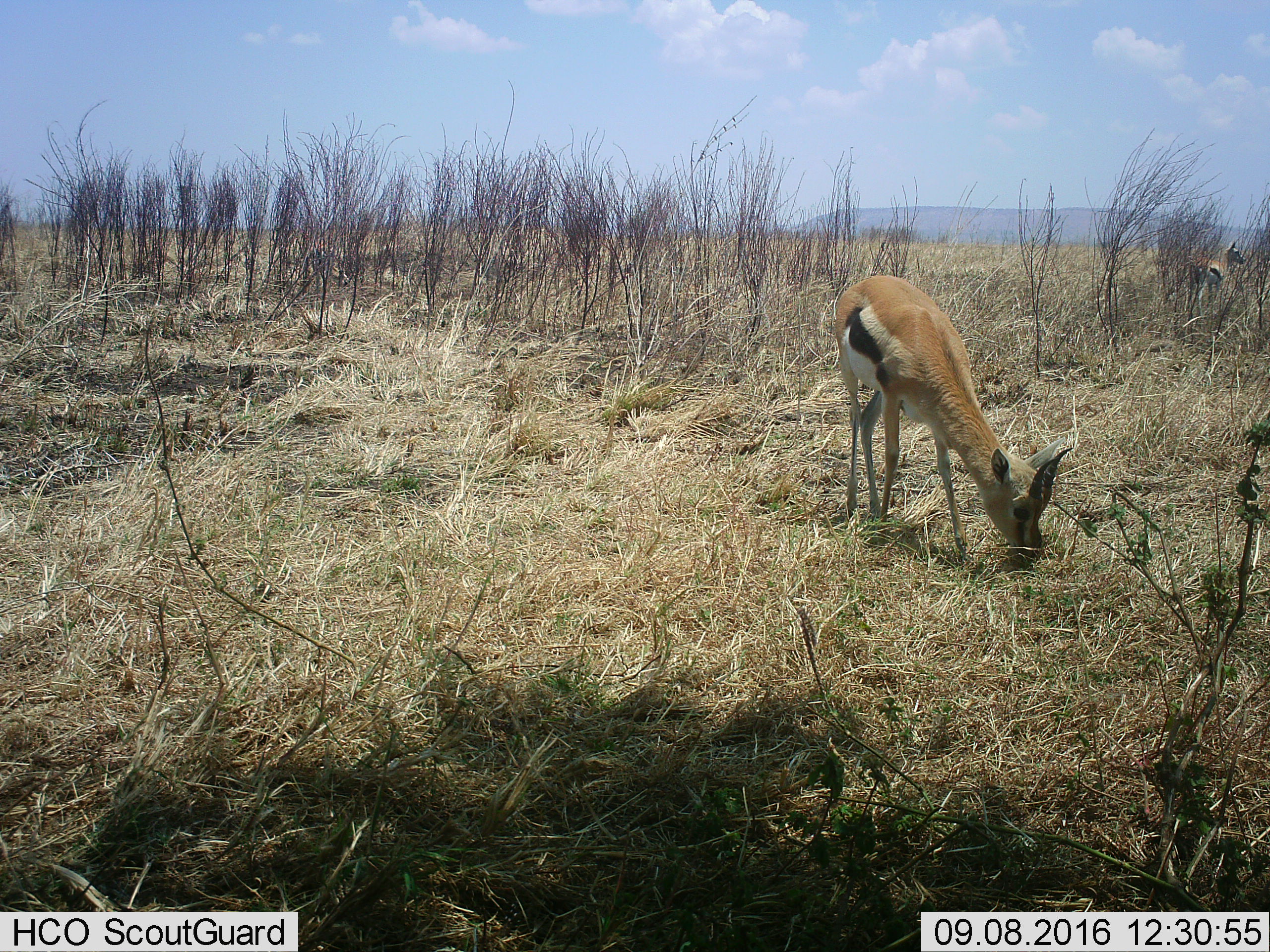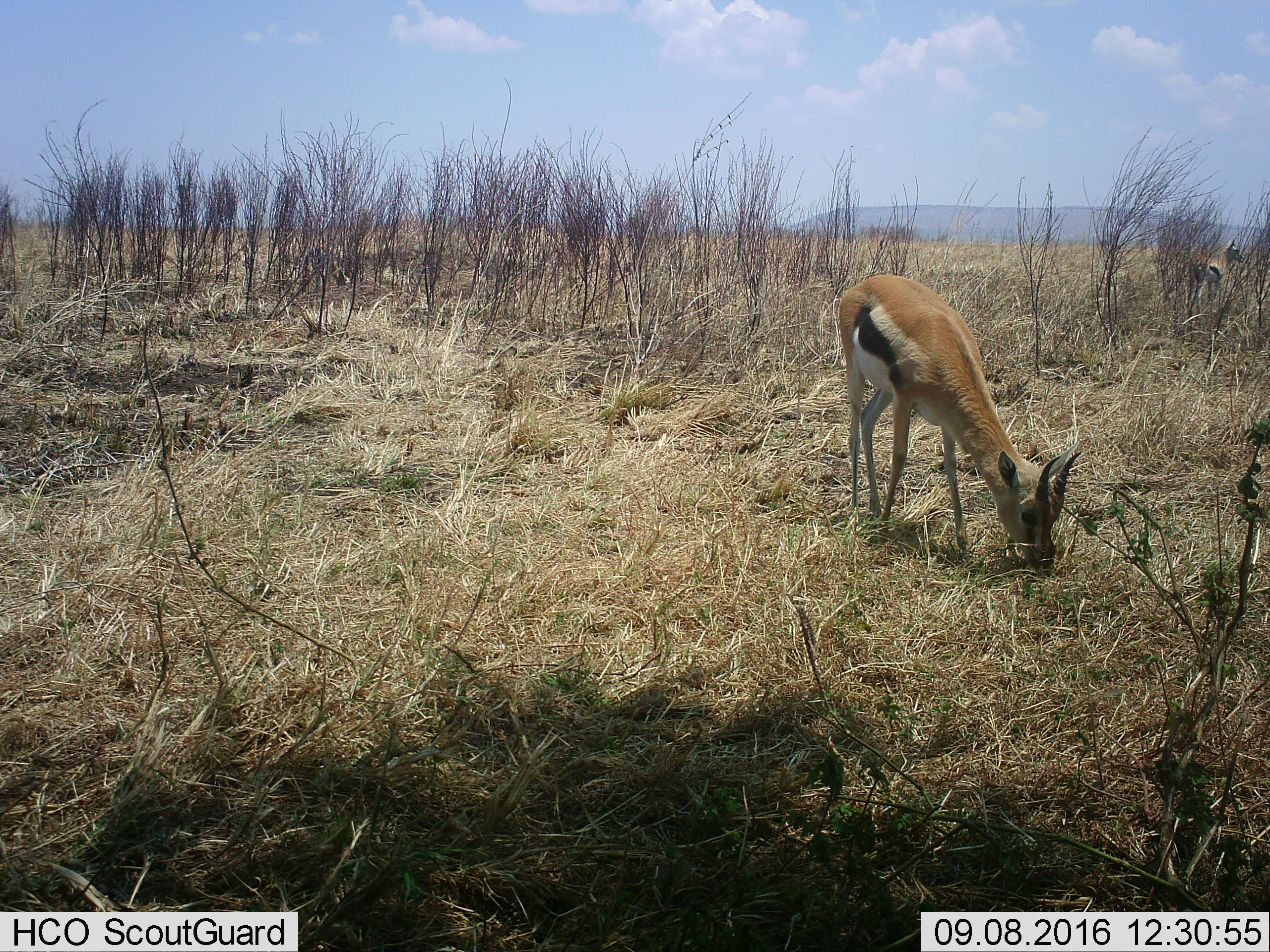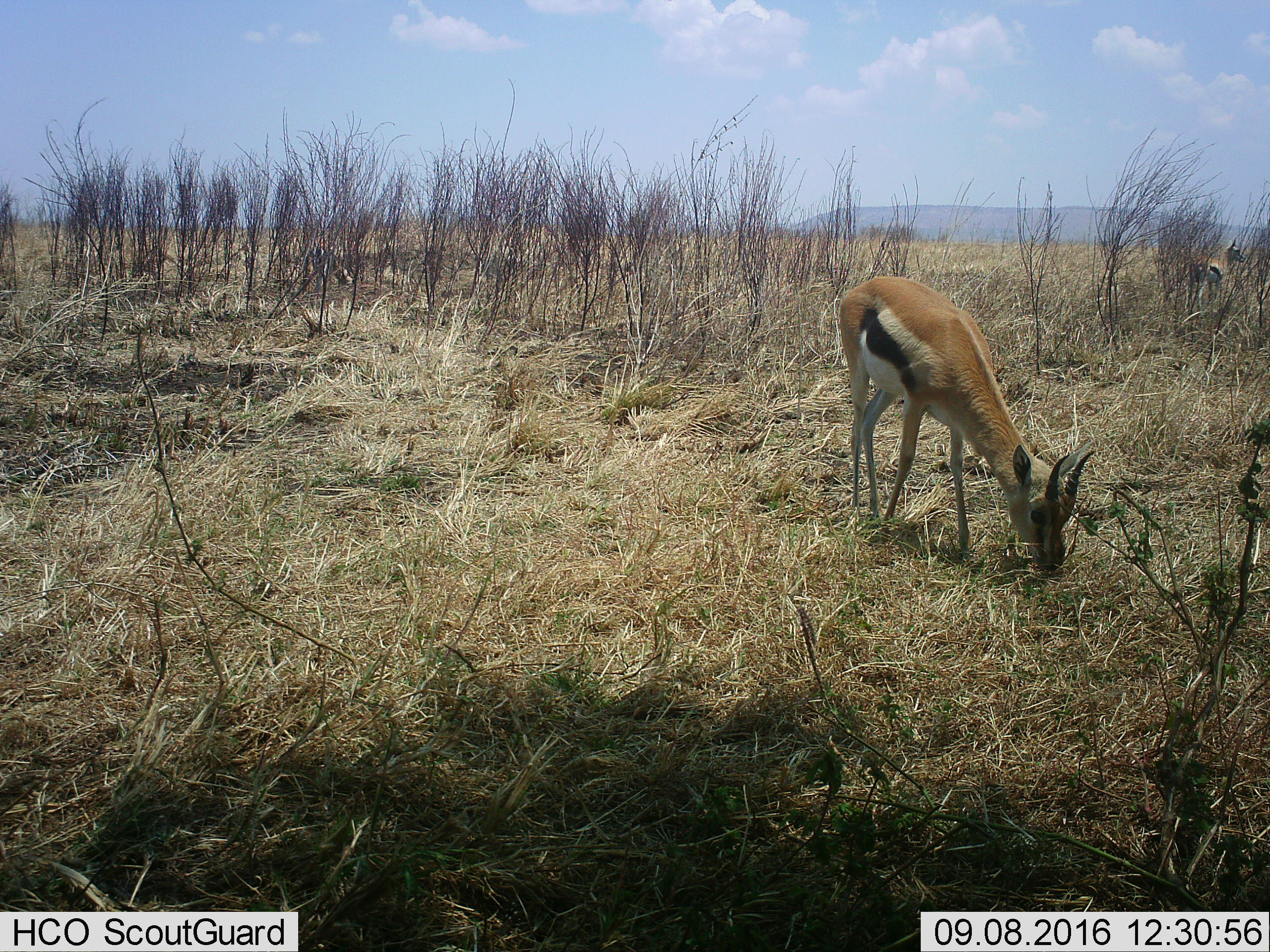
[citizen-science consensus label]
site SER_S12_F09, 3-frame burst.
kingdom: Animalia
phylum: Chordata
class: Mammalia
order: Artiodactyla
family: Bovidae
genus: Eudorcas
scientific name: Eudorcas thomsonii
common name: thomson's gazelle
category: gazellethomsons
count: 2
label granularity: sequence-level